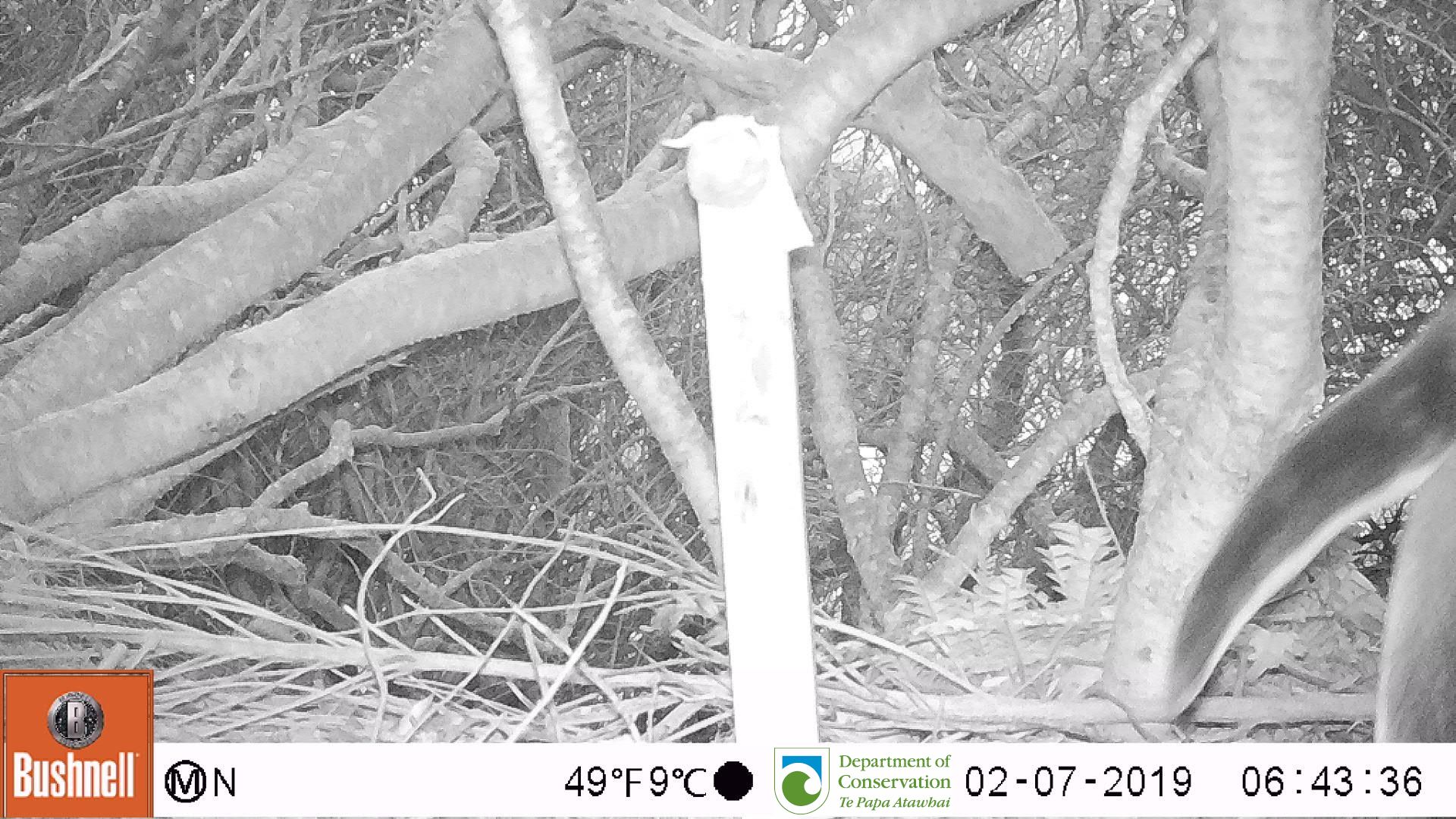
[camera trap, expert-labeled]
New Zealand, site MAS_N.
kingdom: Animalia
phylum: Chordata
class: Aves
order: Sphenisciformes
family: Spheniscidae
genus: Megadyptes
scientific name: Megadyptes antipodes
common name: yellow-eyed penguin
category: yellow eyed penguin